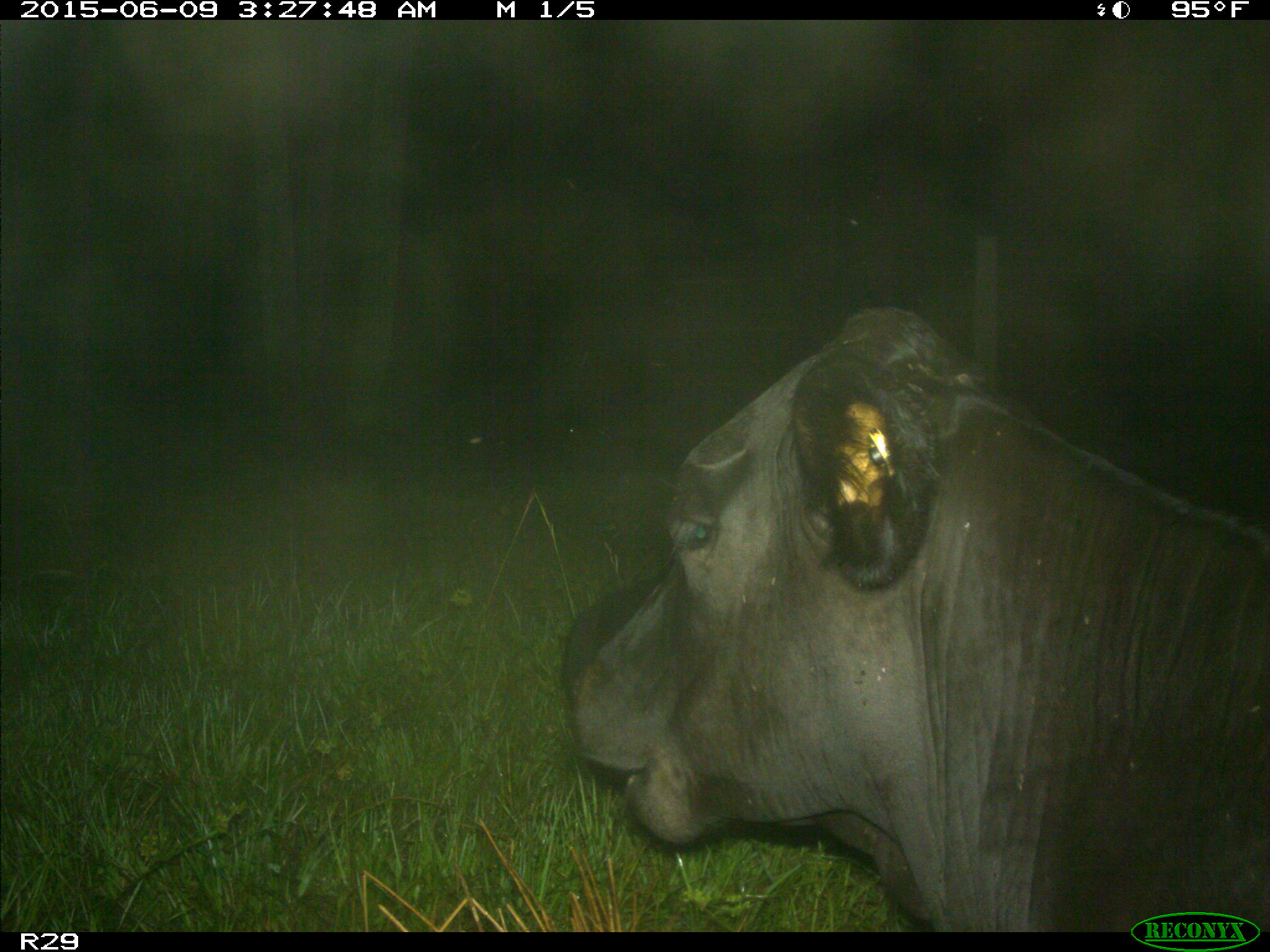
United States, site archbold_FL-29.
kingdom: Animalia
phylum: Chordata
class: Mammalia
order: Artiodactyla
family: Bovidae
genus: Bos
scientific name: Bos taurus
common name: domestic cow